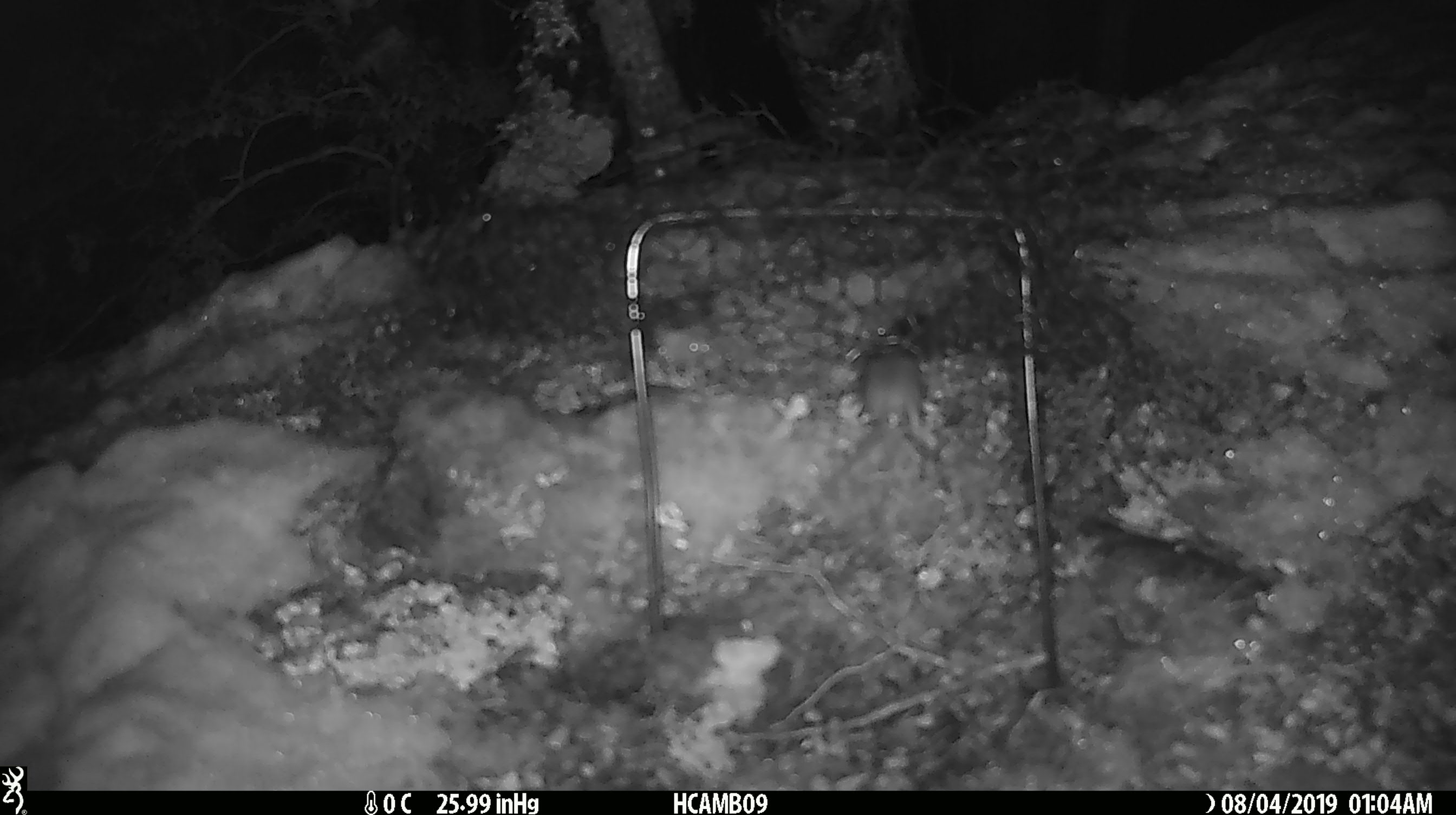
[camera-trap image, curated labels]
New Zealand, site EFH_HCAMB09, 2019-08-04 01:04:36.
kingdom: Animalia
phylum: Chordata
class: Mammalia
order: Rodentia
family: Muridae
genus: Mus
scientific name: Mus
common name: mouse